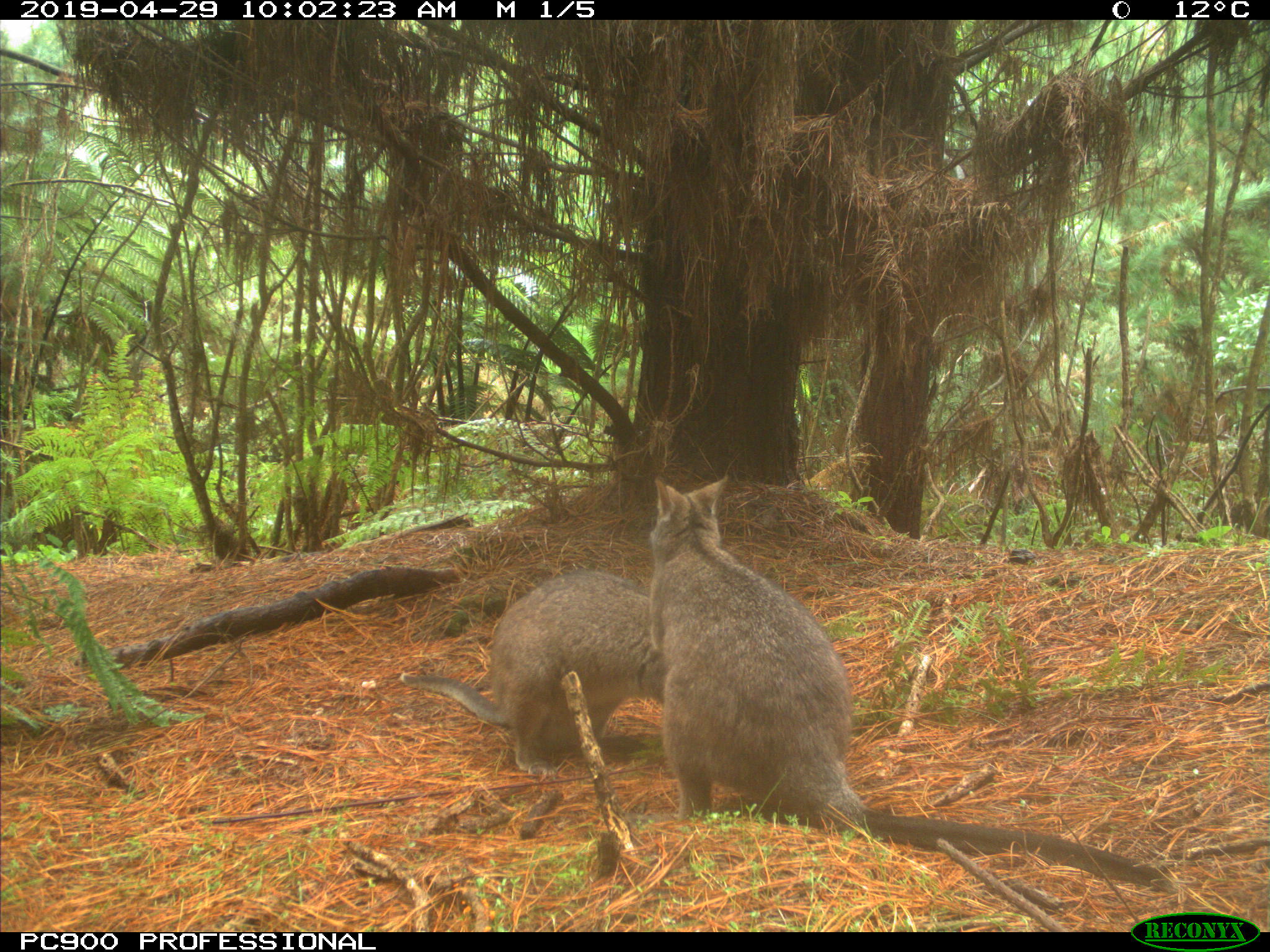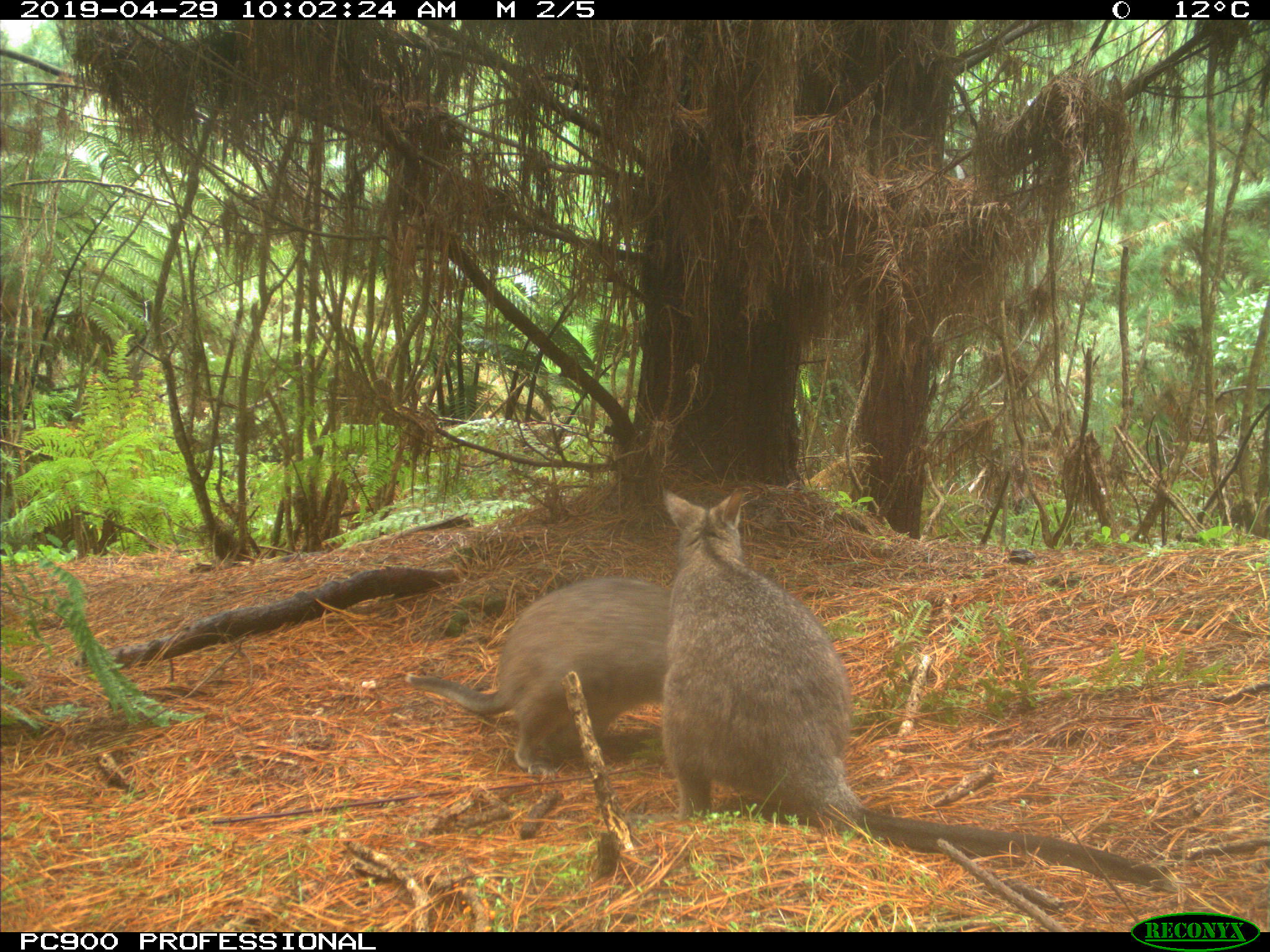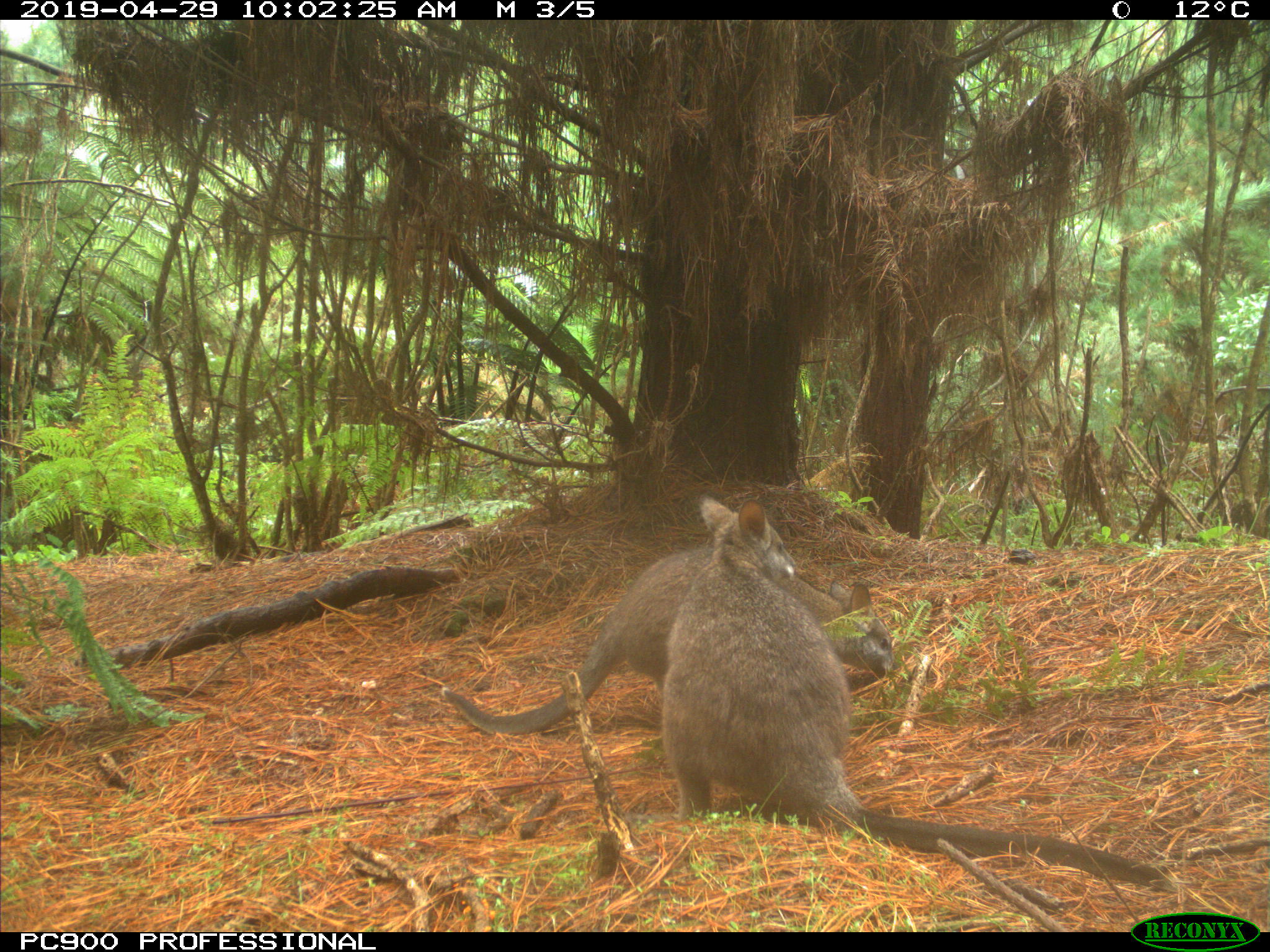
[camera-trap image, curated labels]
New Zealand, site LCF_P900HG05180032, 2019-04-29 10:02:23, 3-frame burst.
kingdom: Animalia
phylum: Chordata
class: Mammalia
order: Diprotodontia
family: Macropodidae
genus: Notamacropus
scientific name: Notamacropus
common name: wallaby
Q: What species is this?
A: Wallaby (Notamacropus).